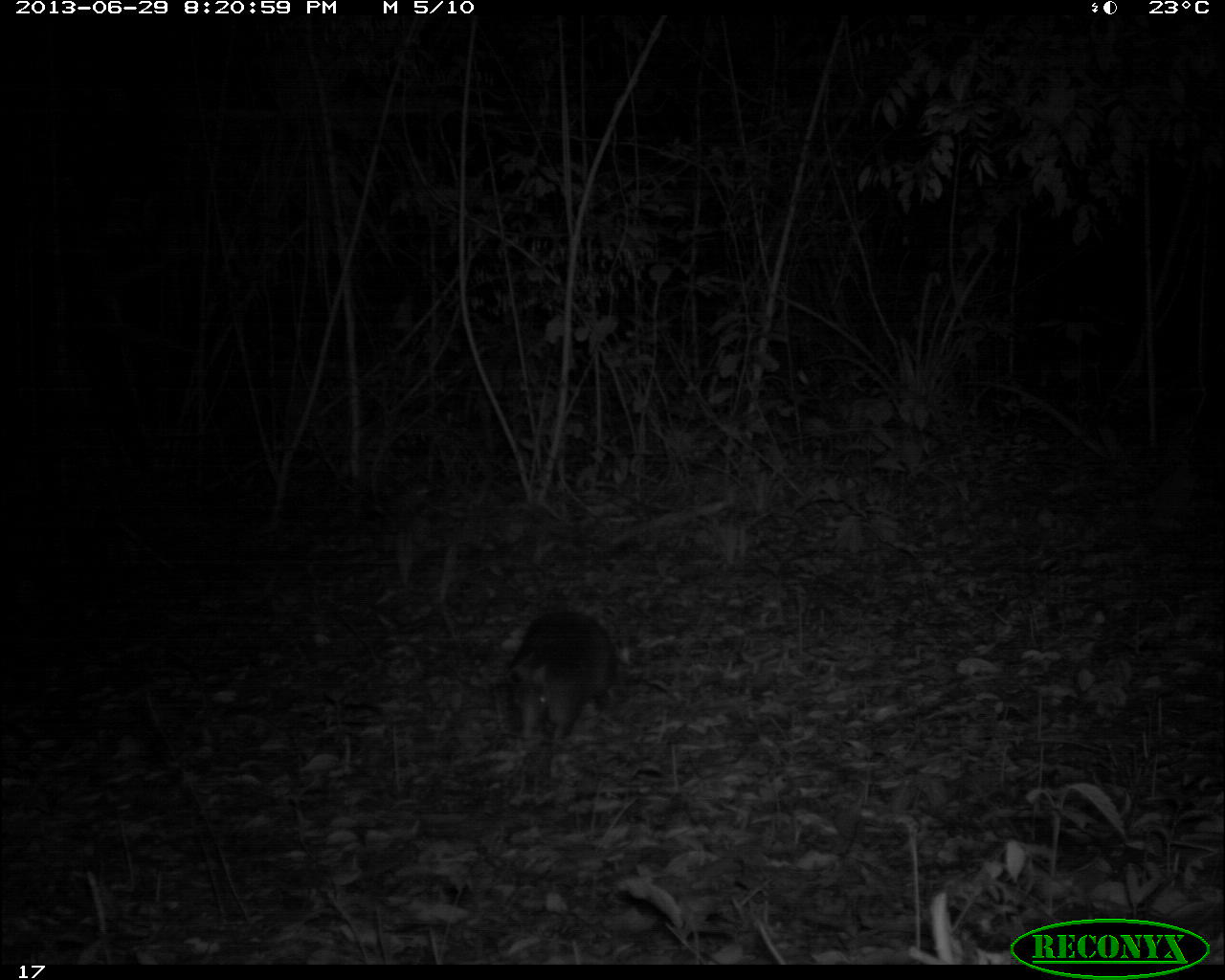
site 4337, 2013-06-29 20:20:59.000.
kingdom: Animalia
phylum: Chordata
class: Mammalia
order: Cingulata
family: Dasypodidae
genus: Dasypus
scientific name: Dasypus novemcinctus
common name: nine-banded armadillo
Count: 1.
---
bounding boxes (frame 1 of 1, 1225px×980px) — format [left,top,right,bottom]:
dasypus novemcinctus: [506,609,619,742]